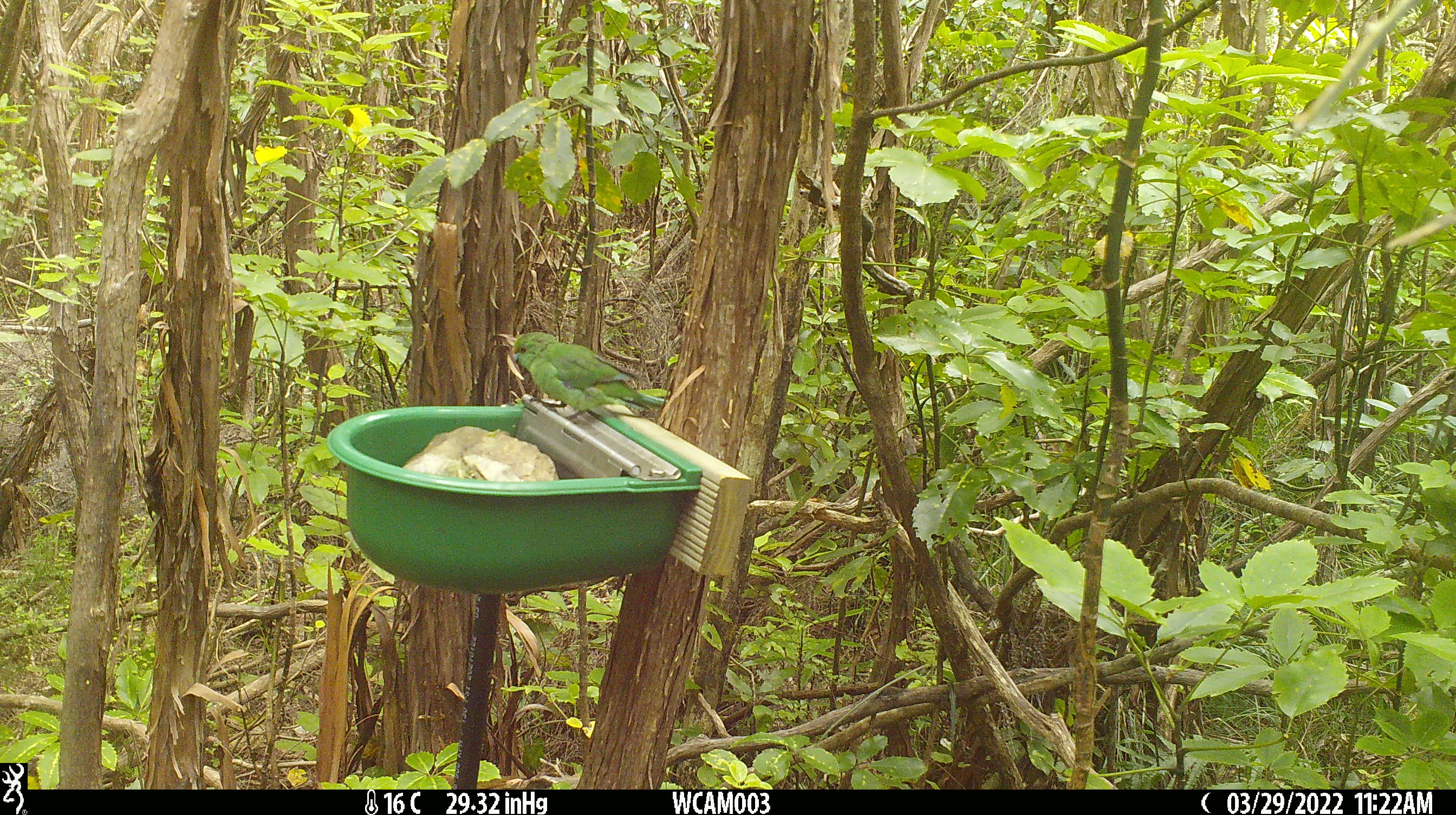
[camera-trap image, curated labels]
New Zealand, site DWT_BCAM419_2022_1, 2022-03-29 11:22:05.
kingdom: Animalia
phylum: Chordata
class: Aves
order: Psittaciformes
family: Psittaculidae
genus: Cyanoramphus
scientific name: Cyanoramphus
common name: parakeet